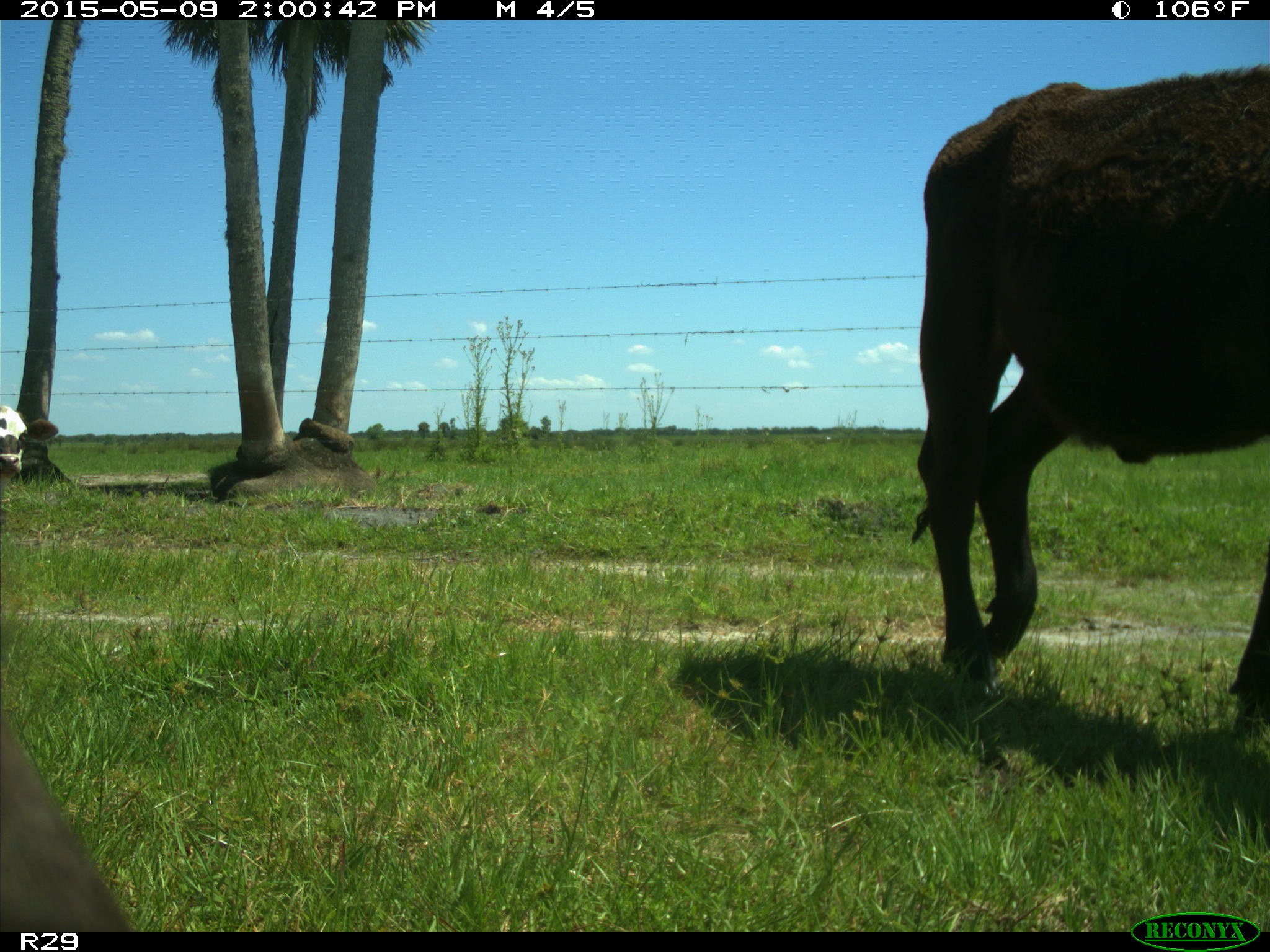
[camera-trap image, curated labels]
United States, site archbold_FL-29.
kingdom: Animalia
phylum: Chordata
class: Mammalia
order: Artiodactyla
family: Bovidae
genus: Bos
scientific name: Bos taurus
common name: domestic cow